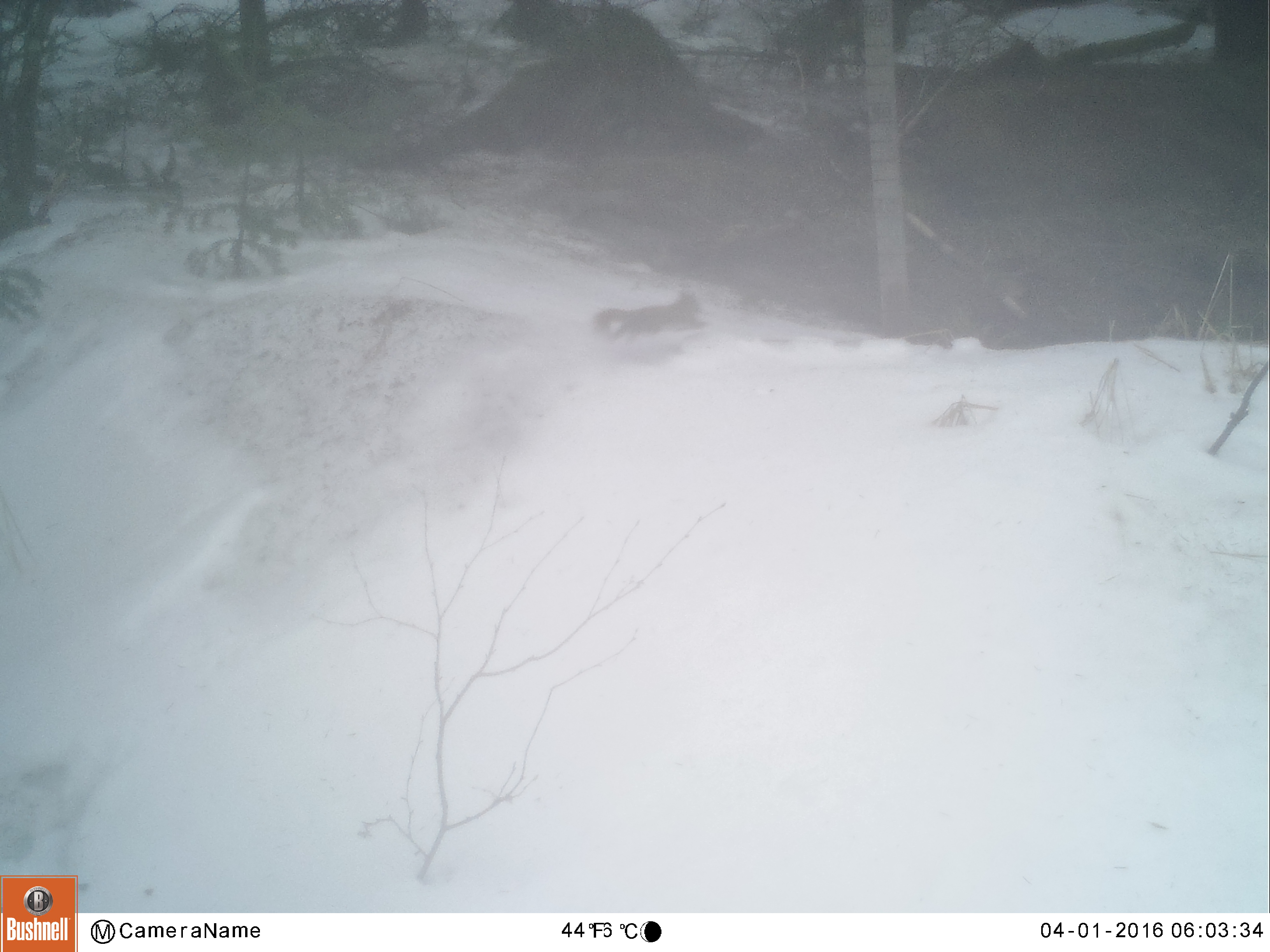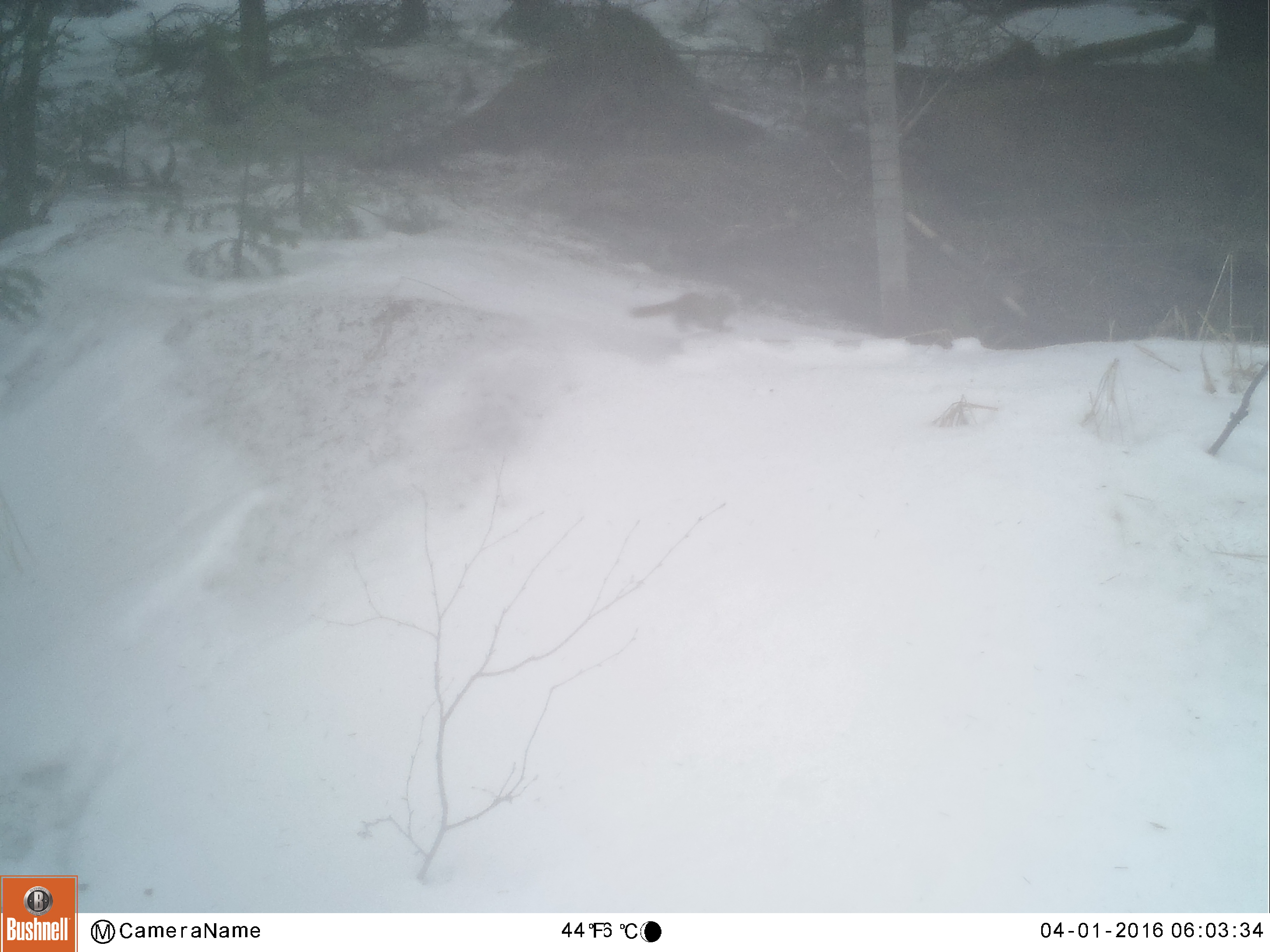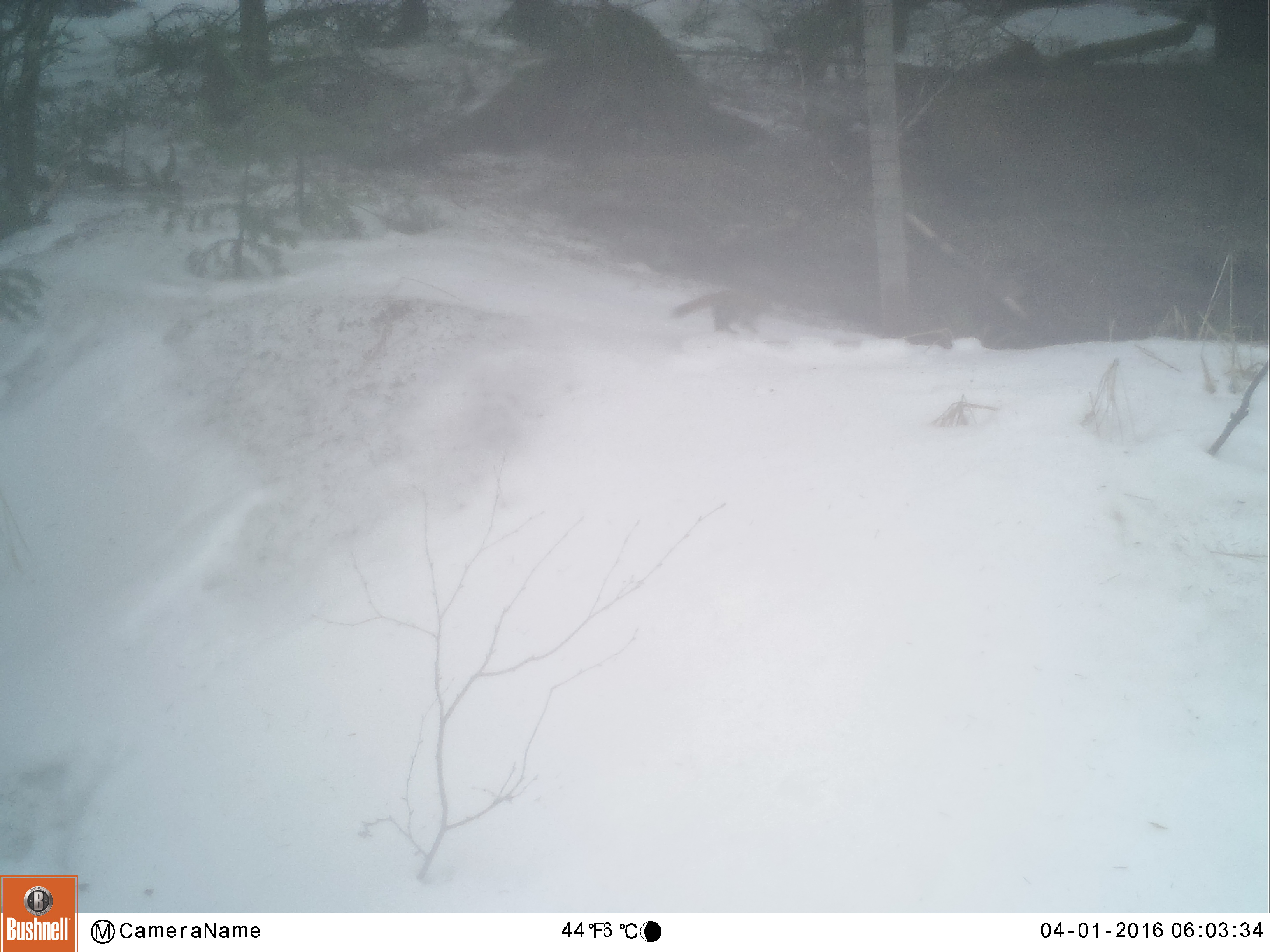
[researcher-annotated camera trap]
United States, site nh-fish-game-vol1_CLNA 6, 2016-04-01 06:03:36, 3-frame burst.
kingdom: Animalia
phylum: Chordata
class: Mammalia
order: Rodentia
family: Sciuridae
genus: Tamiasciurus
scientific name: Tamiasciurus hudsonicus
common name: red squirrel